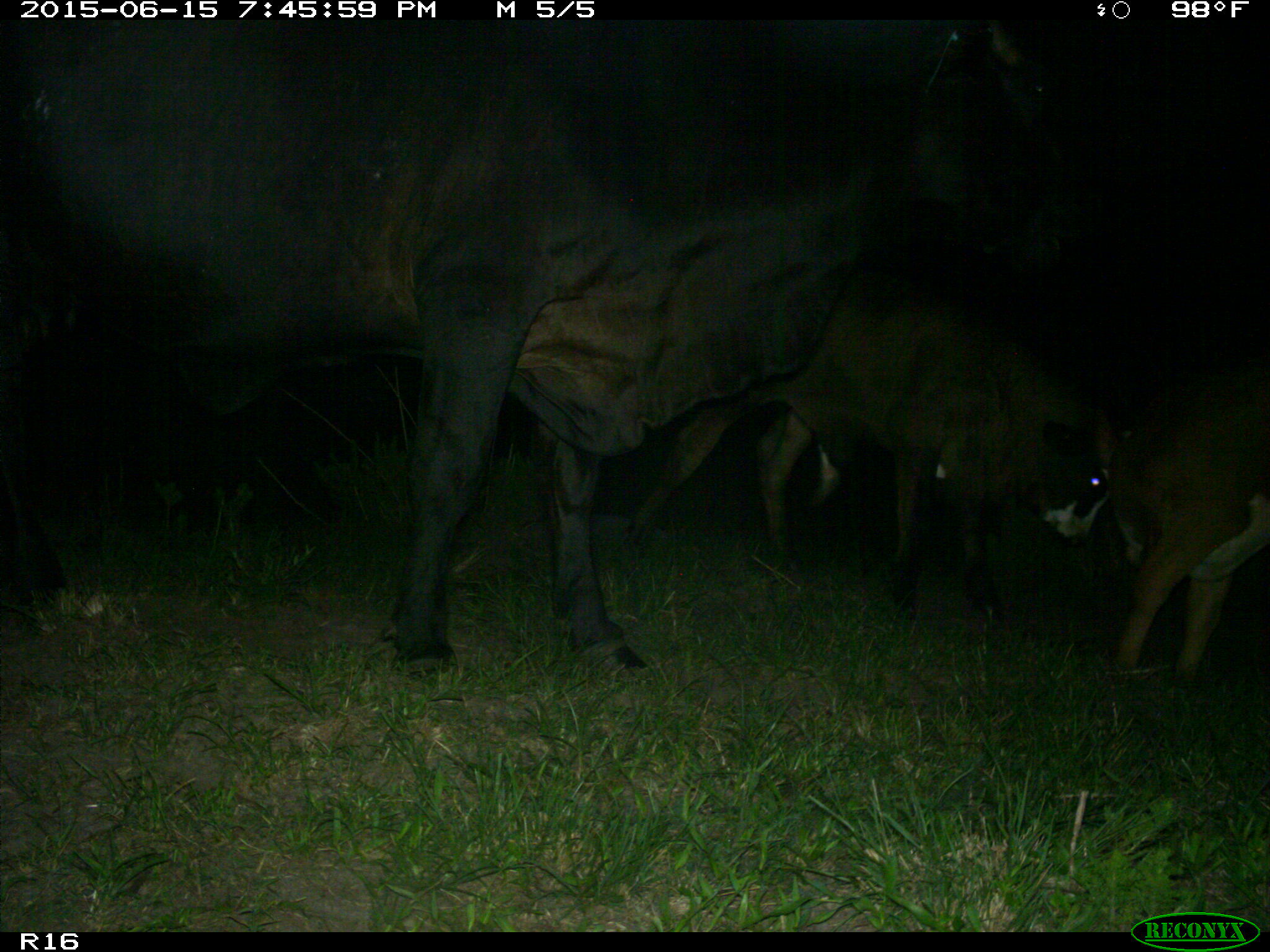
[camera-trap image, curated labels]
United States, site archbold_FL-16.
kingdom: Animalia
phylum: Chordata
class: Mammalia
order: Artiodactyla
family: Bovidae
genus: Bos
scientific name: Bos taurus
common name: domestic cow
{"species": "Bos taurus (domestic cow)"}